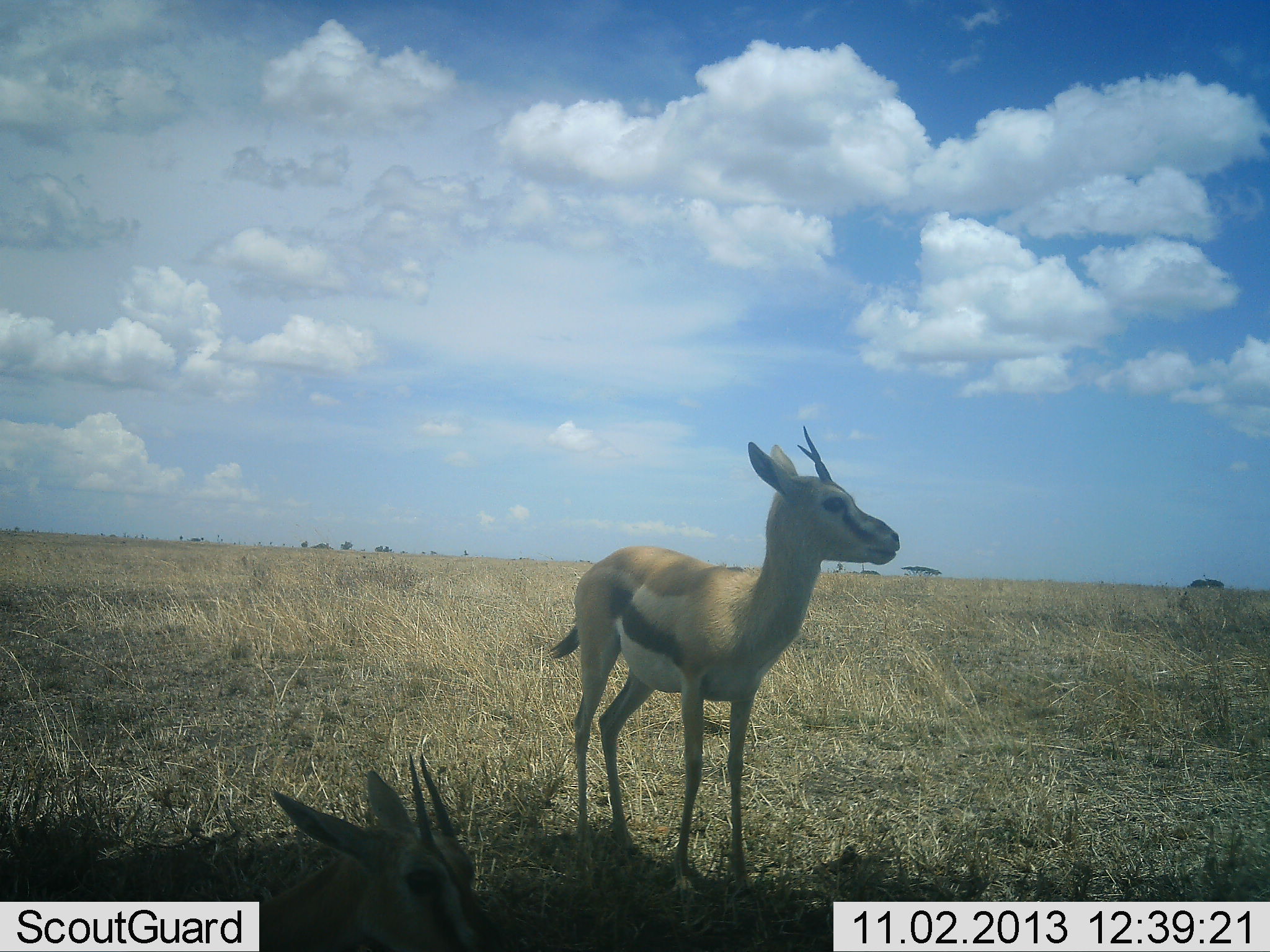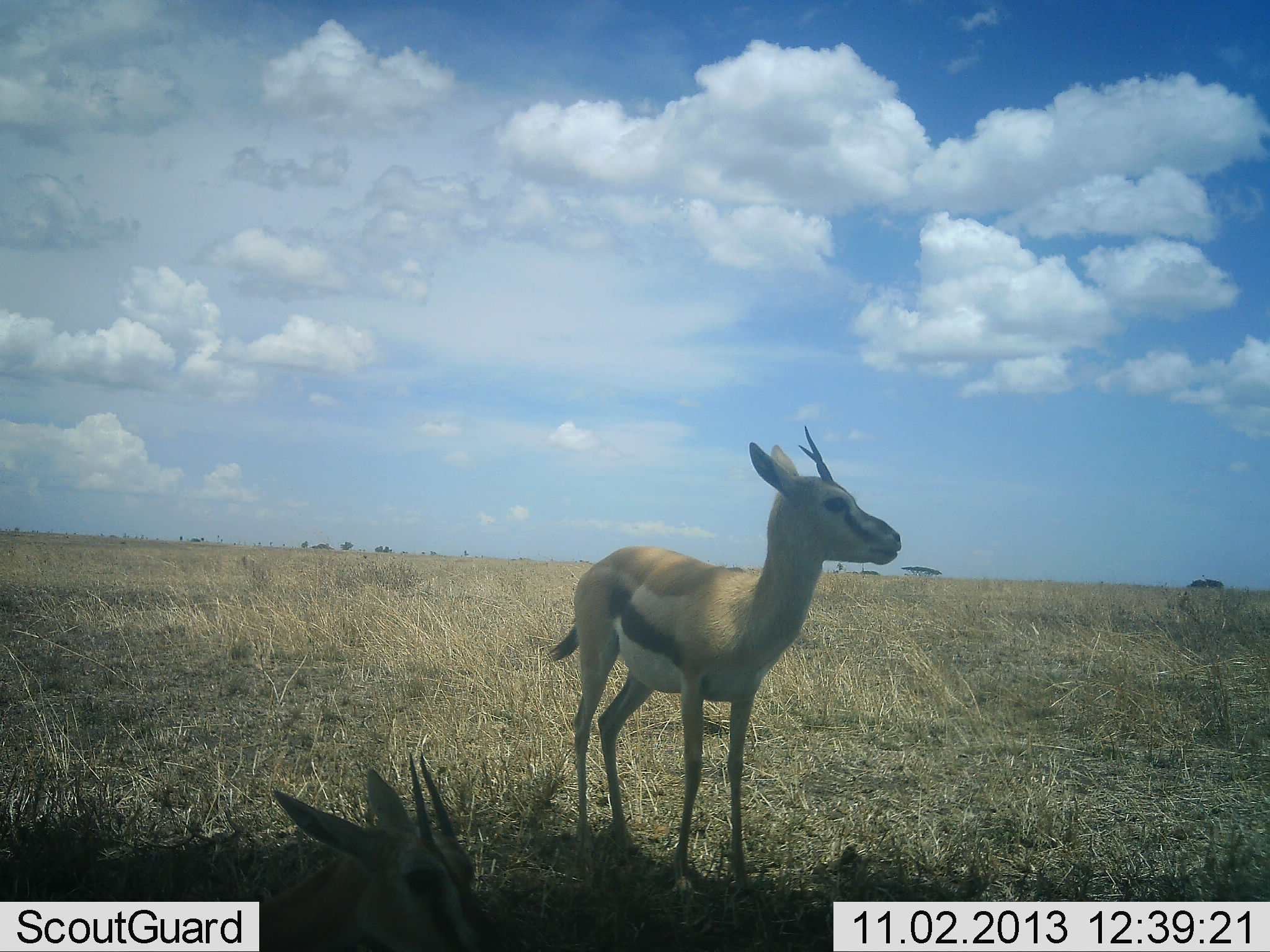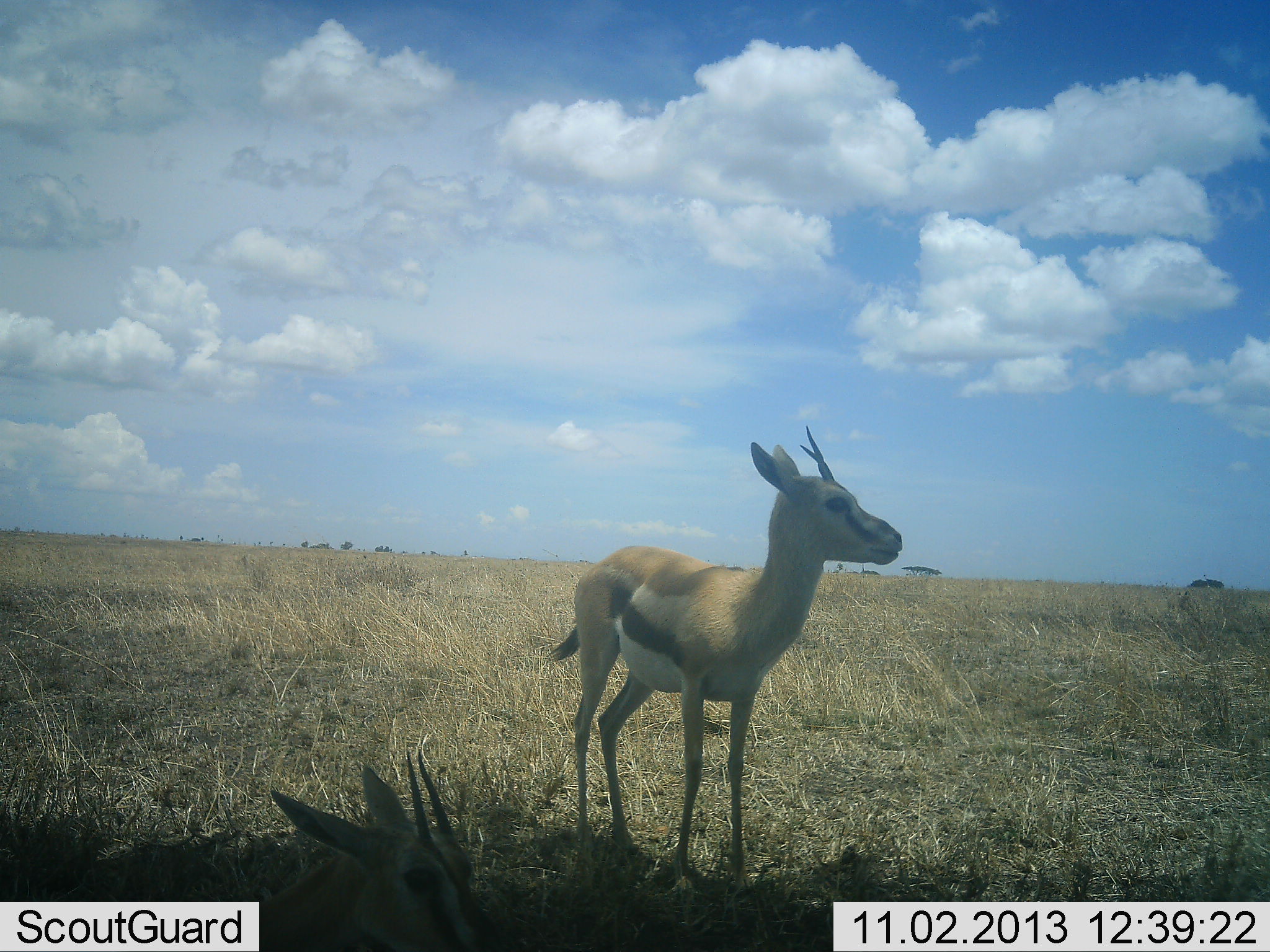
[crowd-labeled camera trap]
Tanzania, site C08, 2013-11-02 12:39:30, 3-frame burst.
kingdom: Animalia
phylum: Chordata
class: Mammalia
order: Artiodactyla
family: Bovidae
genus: Eudorcas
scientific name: Eudorcas thomsonii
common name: thomson's gazelle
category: gazellethomsons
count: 2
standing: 100%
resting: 50%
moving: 0%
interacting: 0%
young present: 0%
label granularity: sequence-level